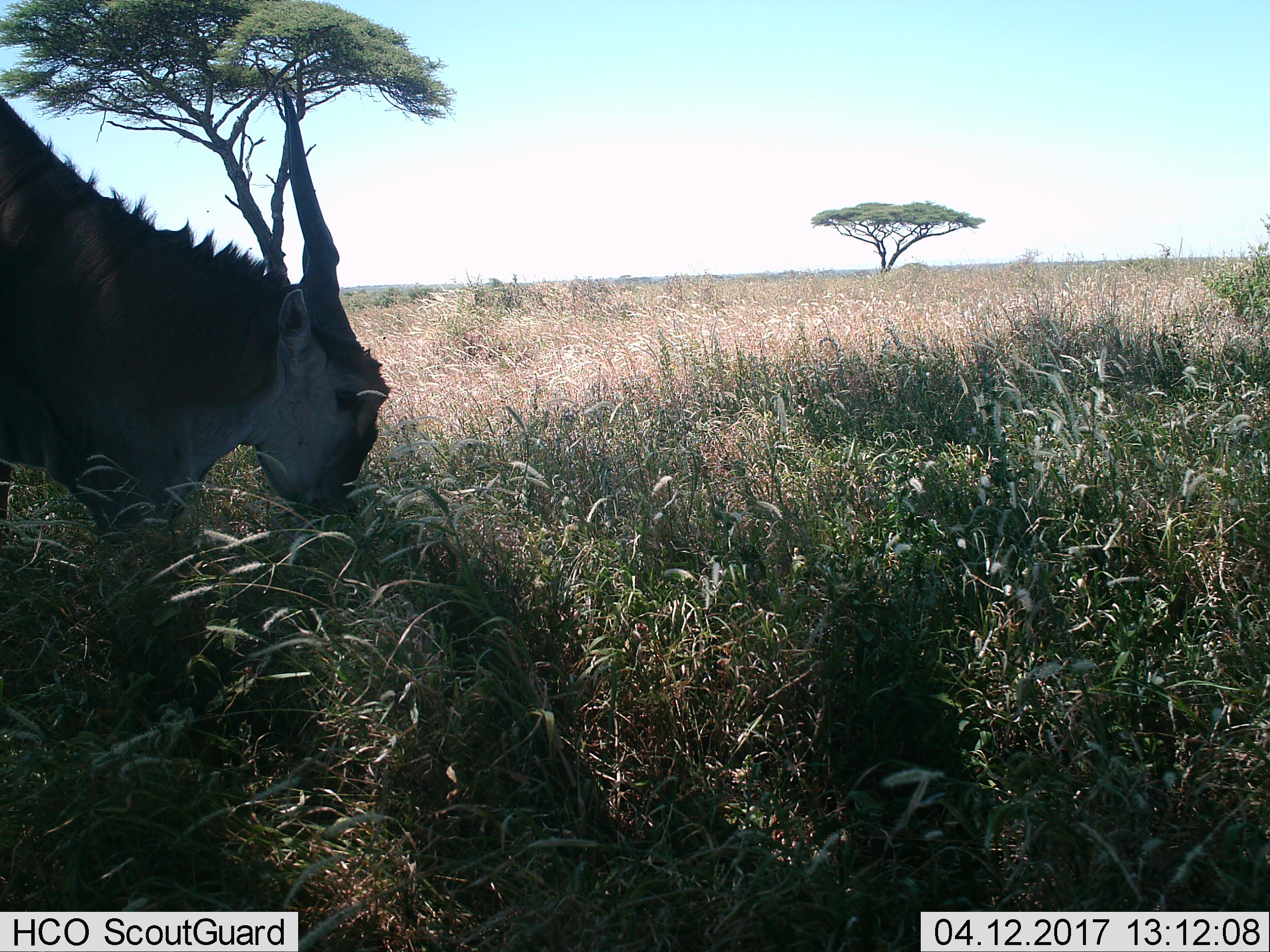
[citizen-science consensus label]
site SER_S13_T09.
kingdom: Animalia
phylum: Chordata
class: Mammalia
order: Artiodactyla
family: Bovidae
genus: Tragelaphus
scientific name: Tragelaphus oryx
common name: eland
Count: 1.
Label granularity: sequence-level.